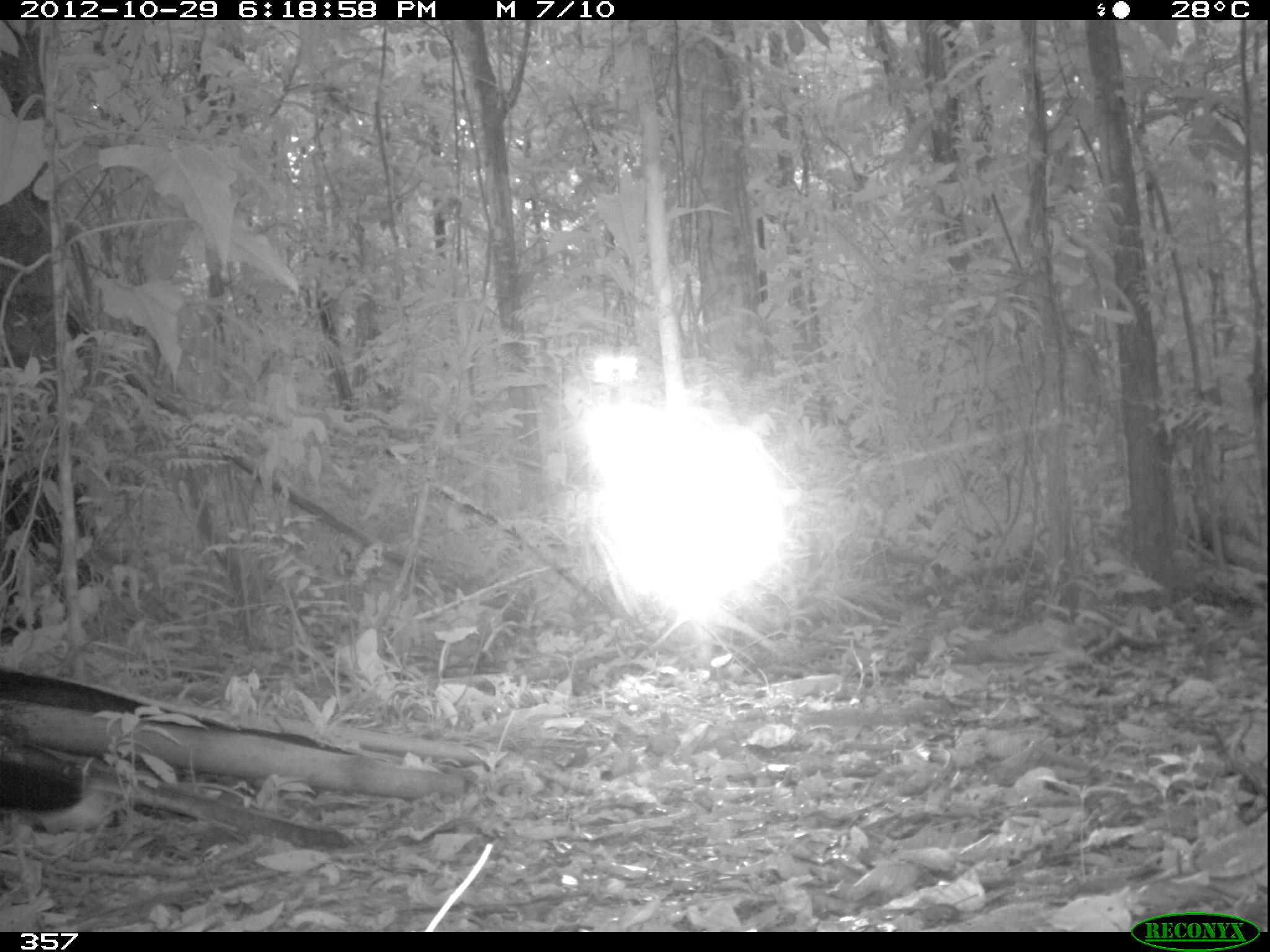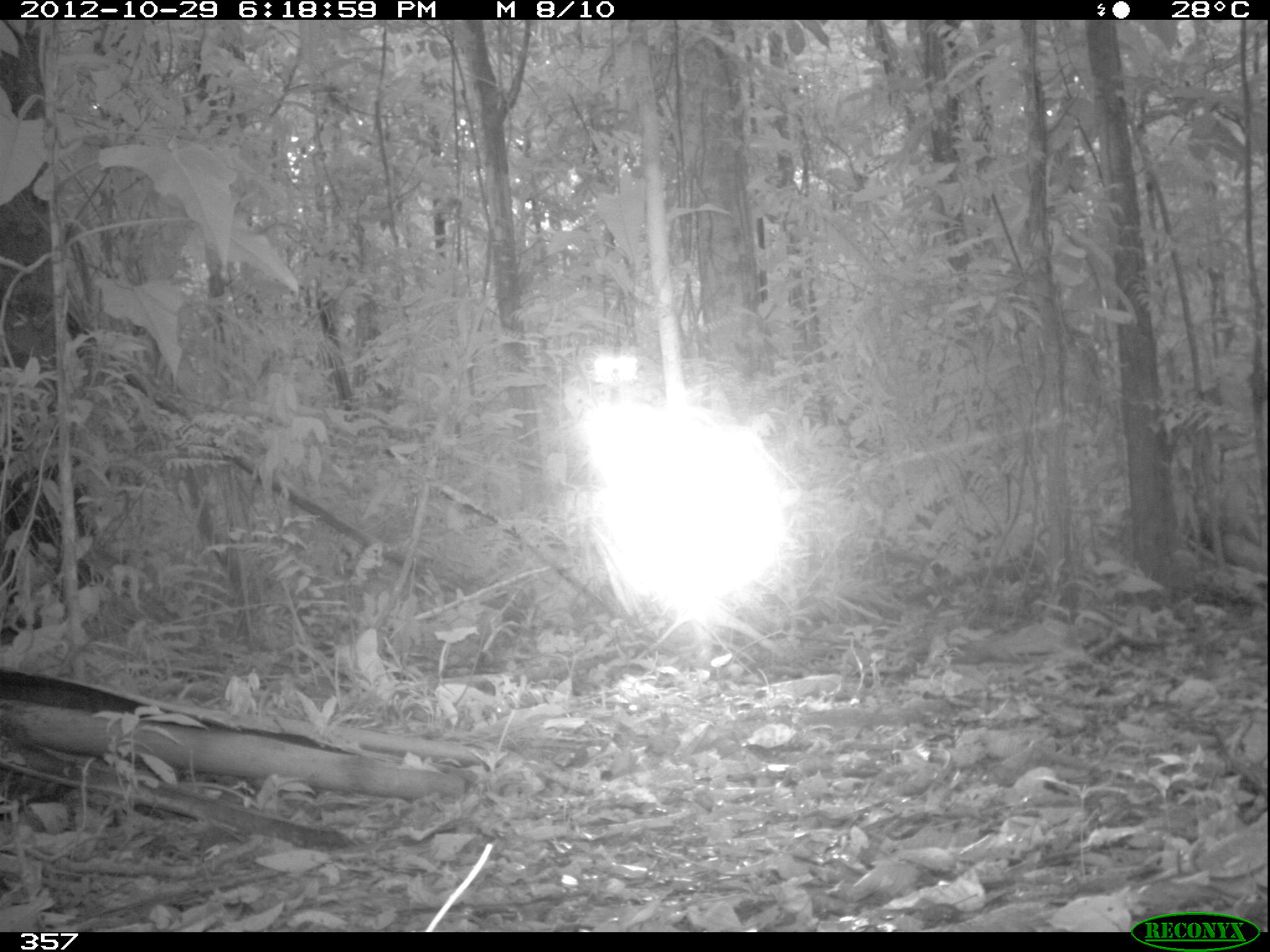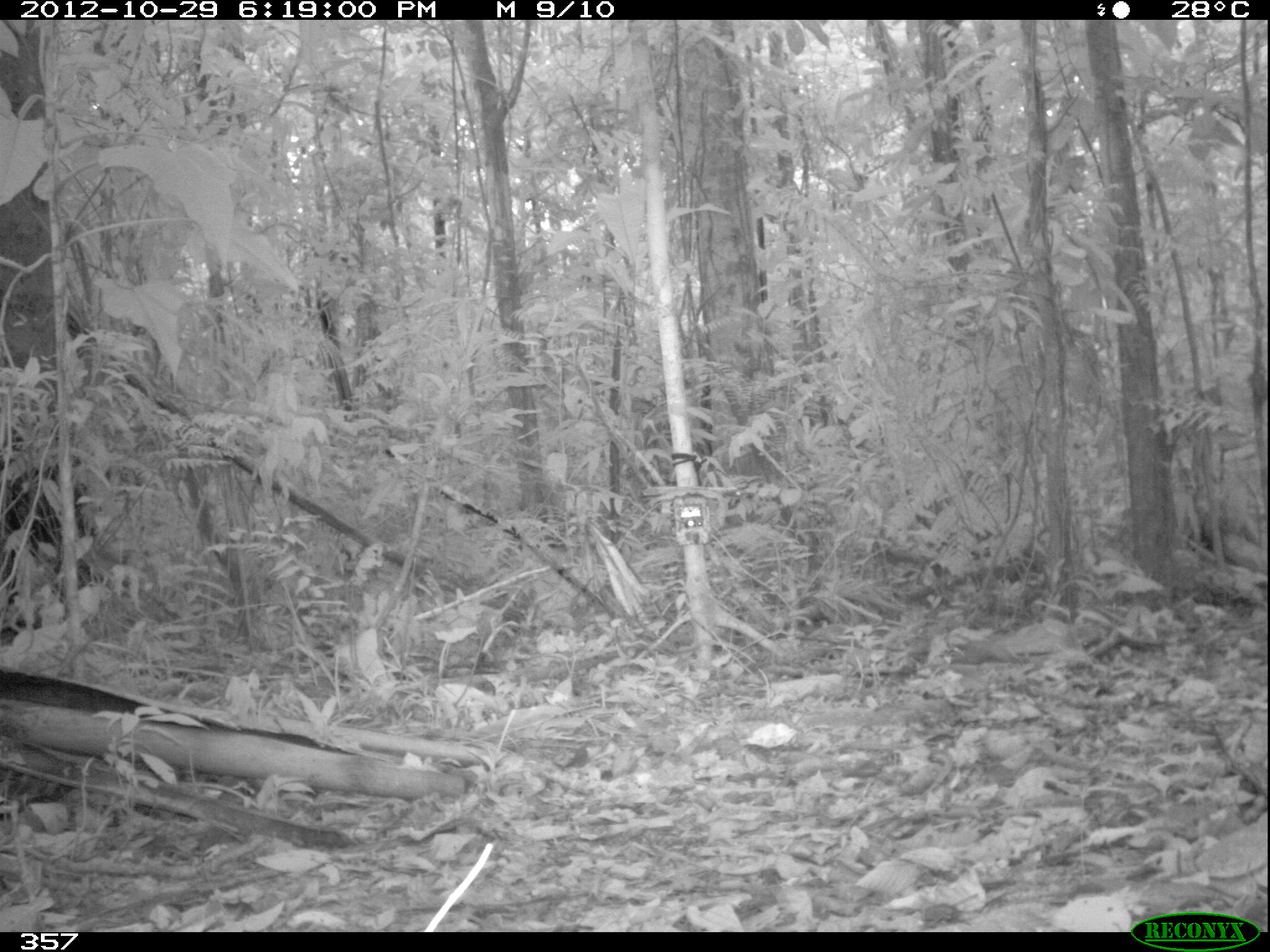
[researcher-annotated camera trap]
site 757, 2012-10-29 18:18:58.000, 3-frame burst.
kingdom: Animalia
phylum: Chordata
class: Aves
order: Galliformes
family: Cracidae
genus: Mitu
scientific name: Mitu tuberosum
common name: razor-billed curassow